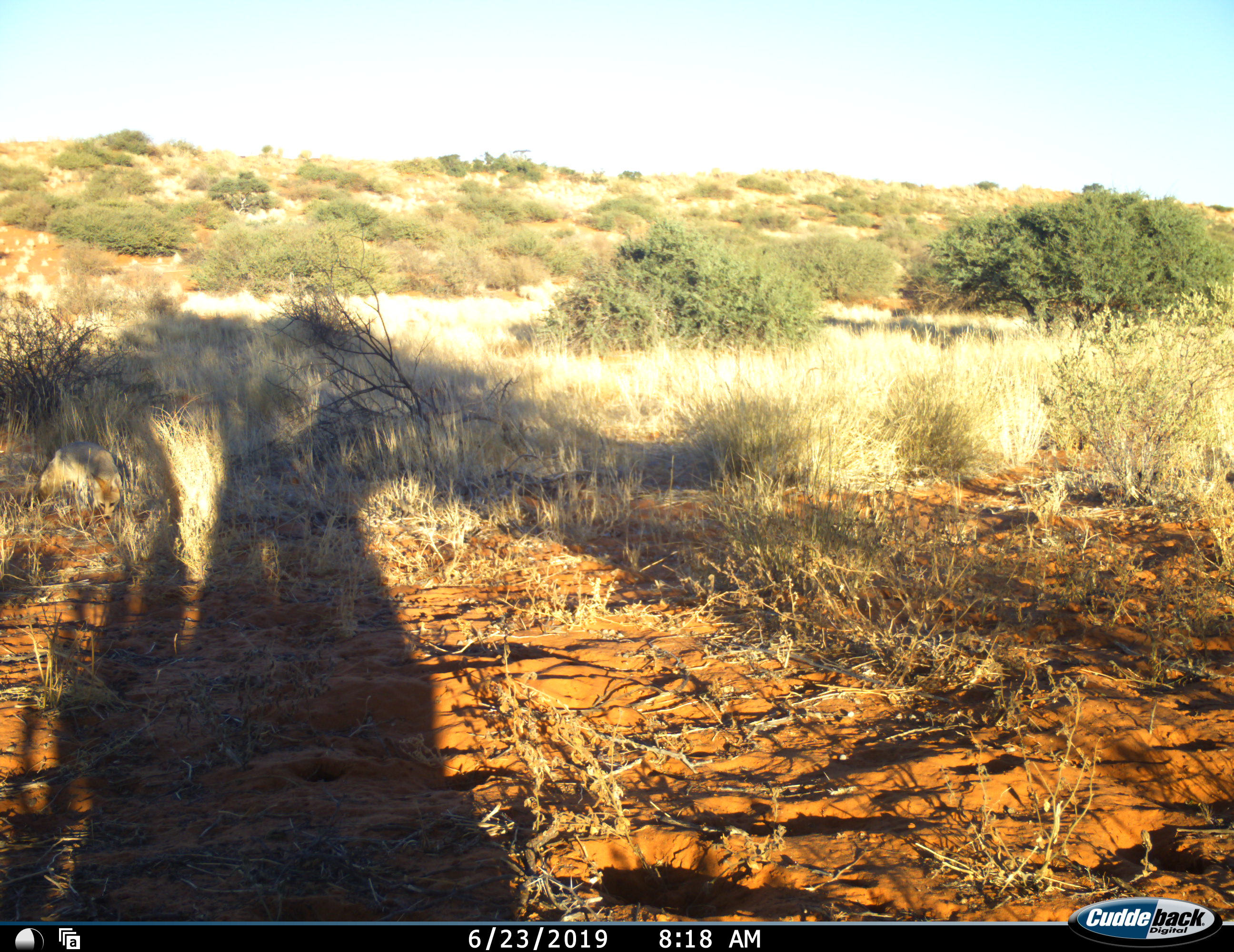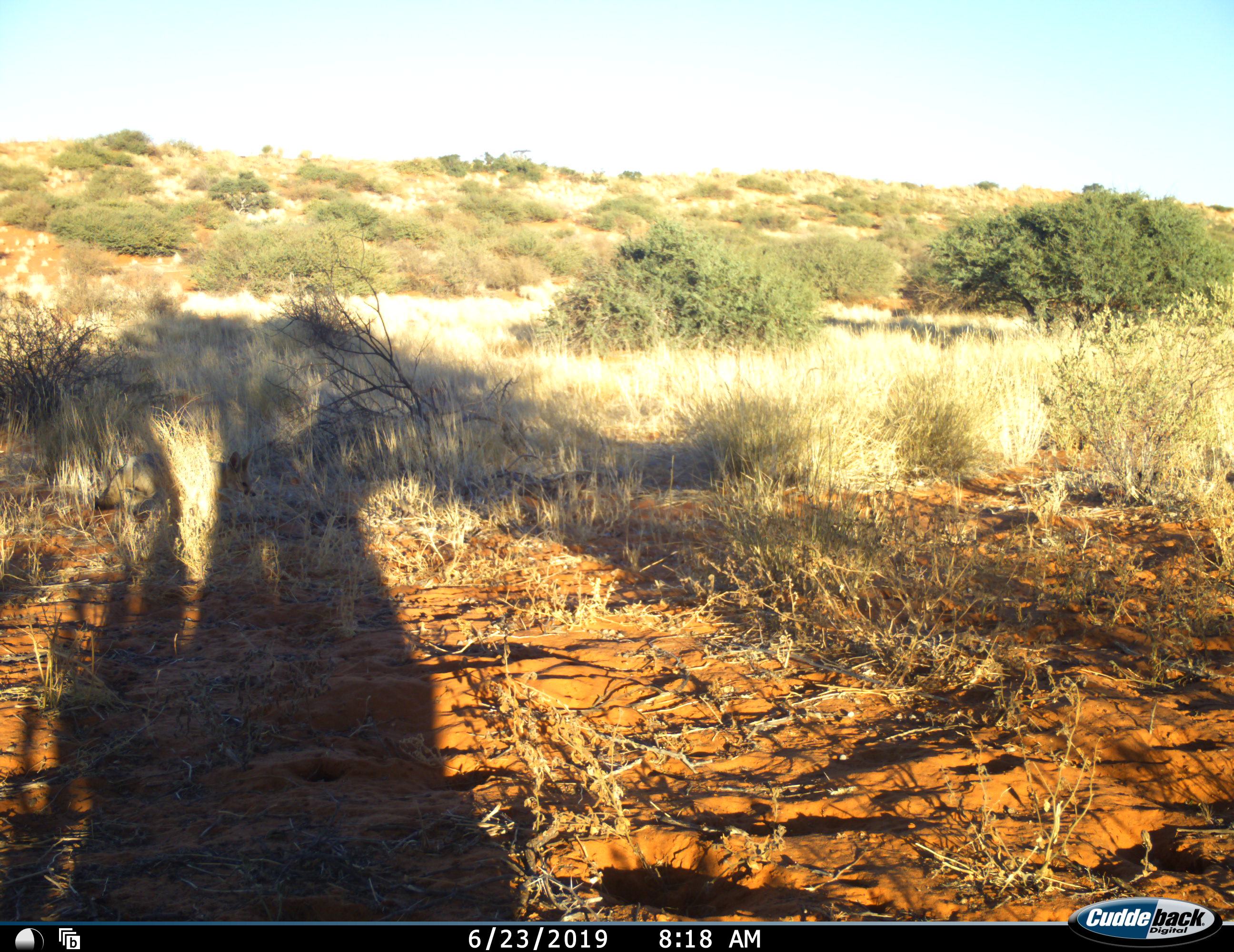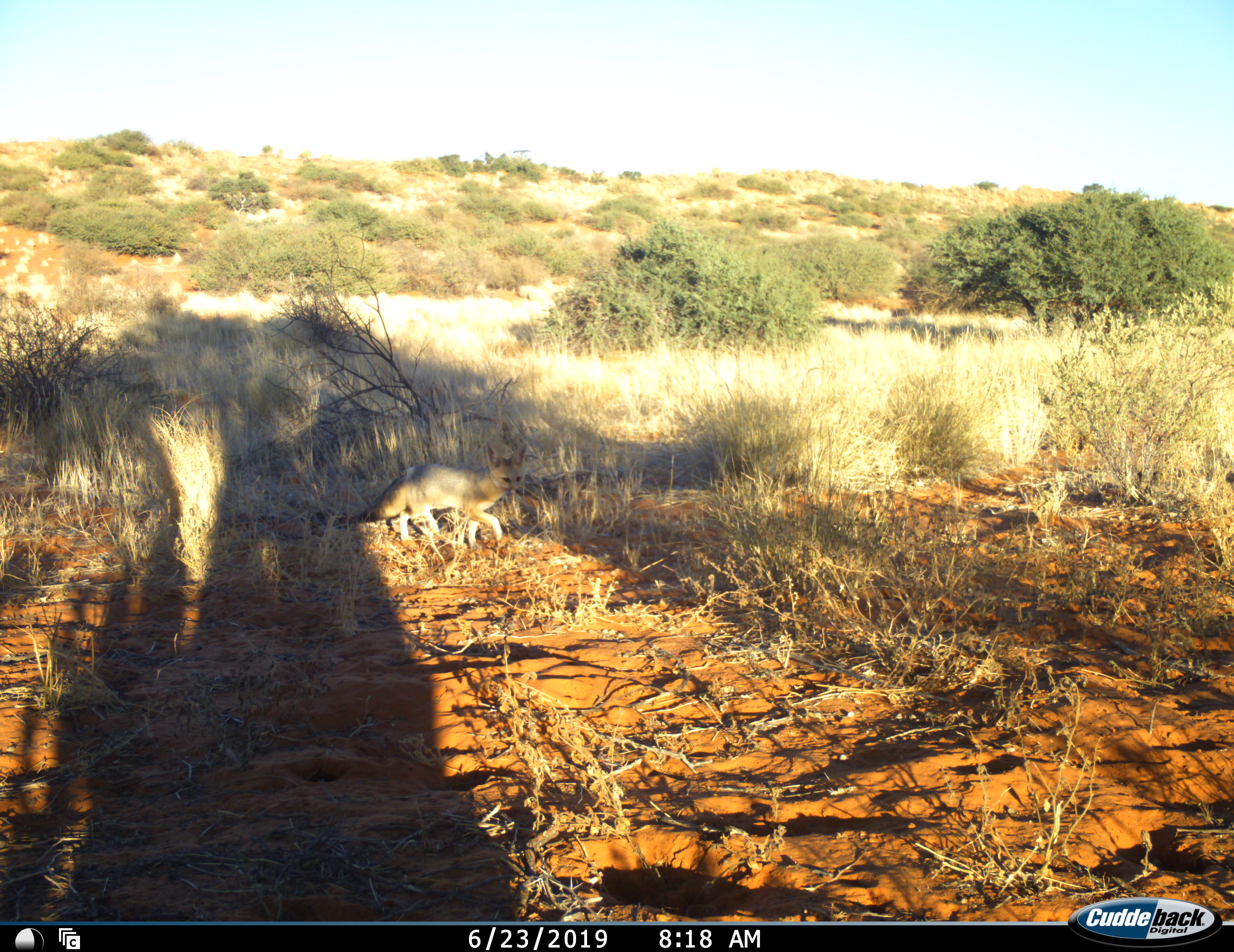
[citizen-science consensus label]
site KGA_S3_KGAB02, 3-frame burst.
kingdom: Animalia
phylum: Chordata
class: Mammalia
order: Carnivora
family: Canidae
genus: Vulpes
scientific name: Vulpes chama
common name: cape fox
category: foxcape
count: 1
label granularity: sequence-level